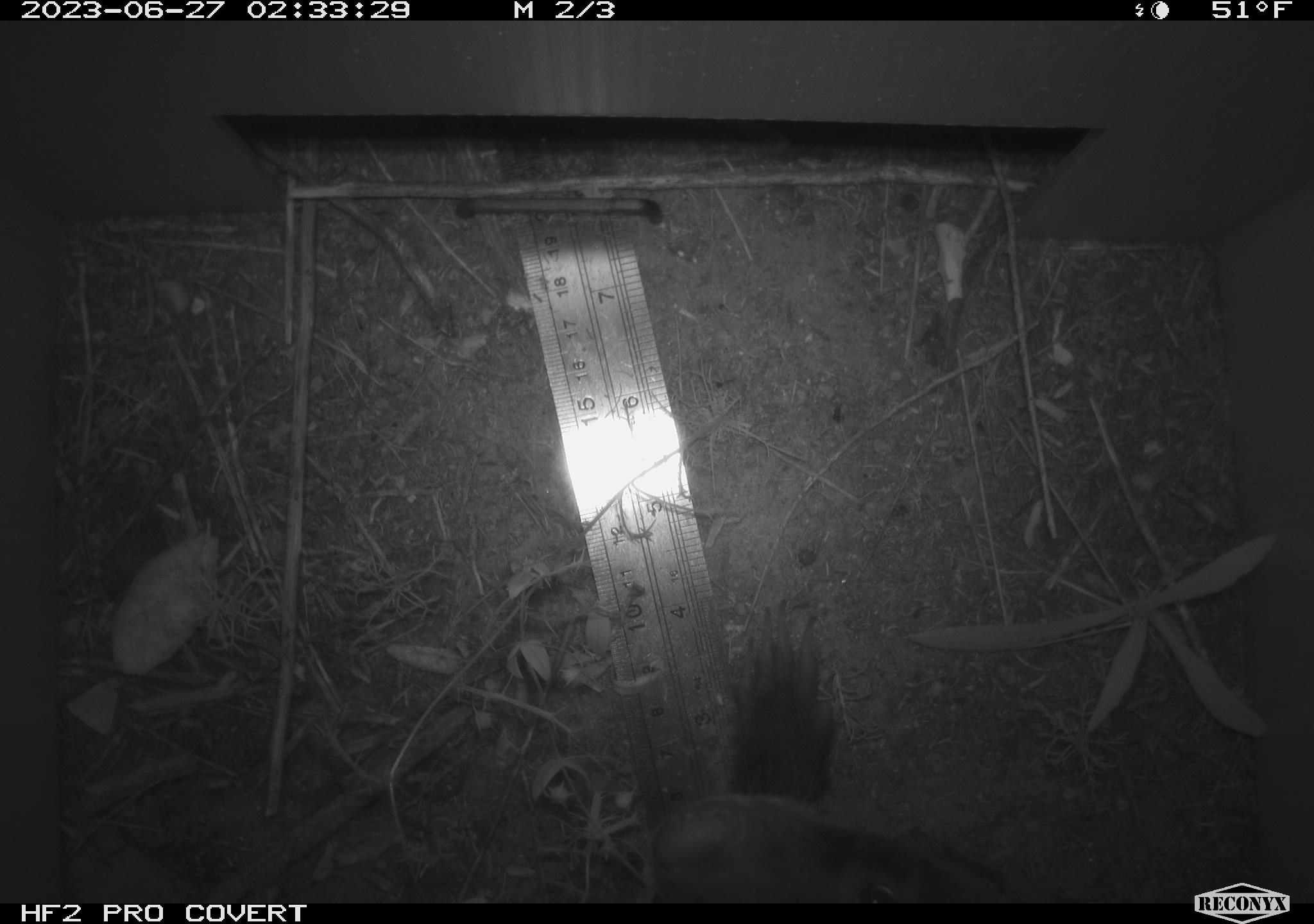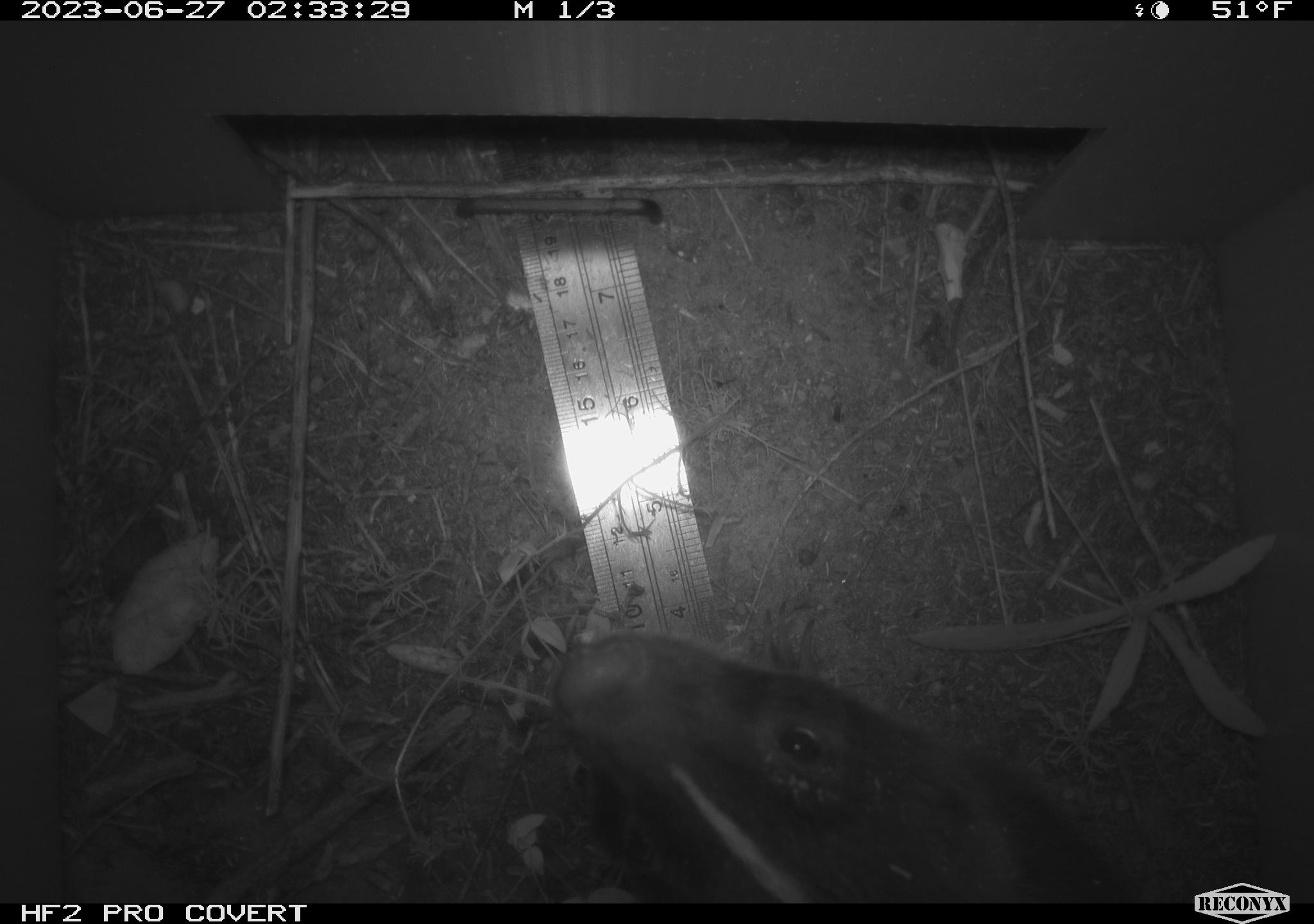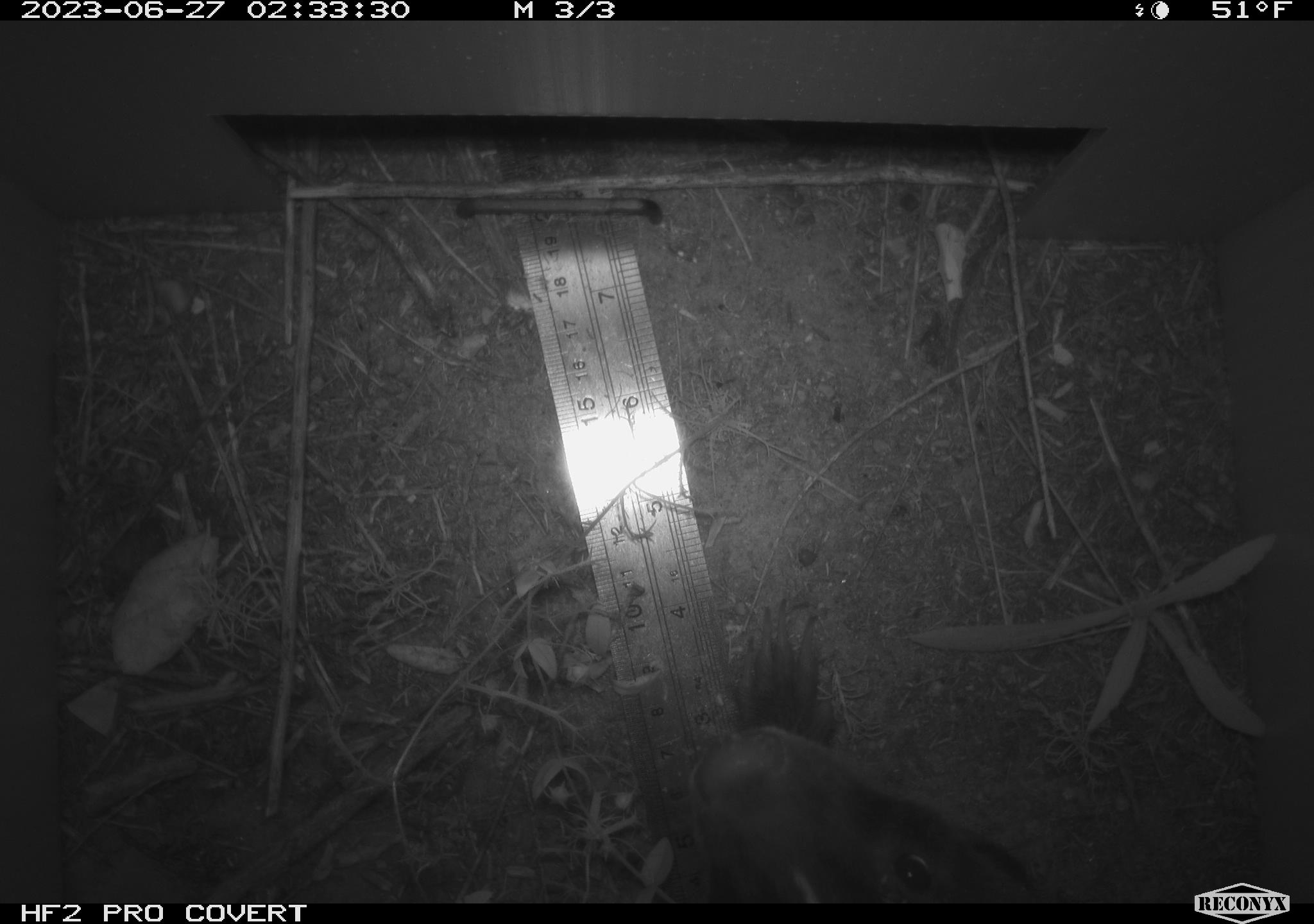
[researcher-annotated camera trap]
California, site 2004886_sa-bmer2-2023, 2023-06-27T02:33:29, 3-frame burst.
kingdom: Animalia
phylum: Chordata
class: Mammalia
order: Carnivora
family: Mephitidae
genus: Mephitis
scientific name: Mephitis mephitis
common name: striped skunk